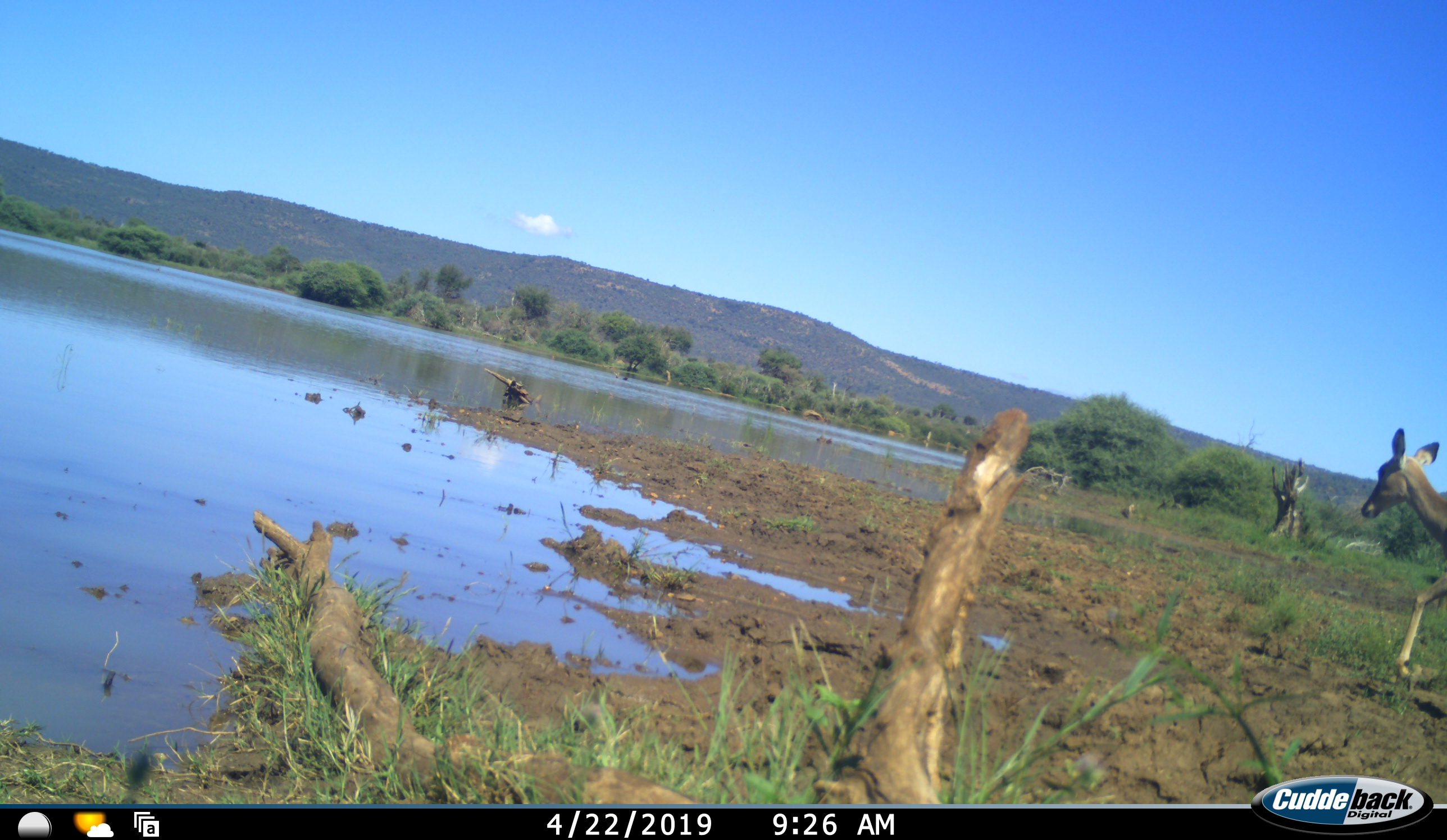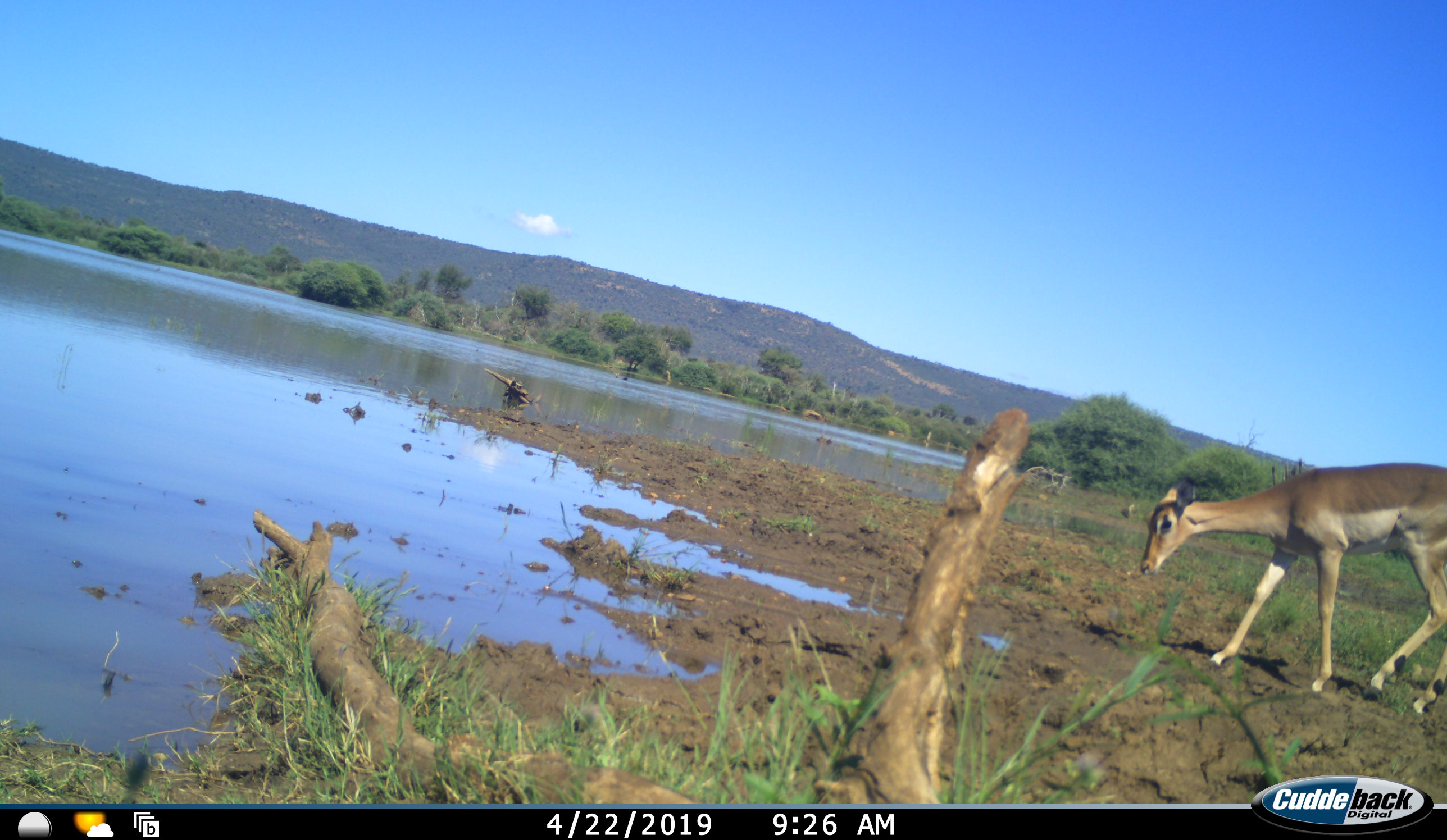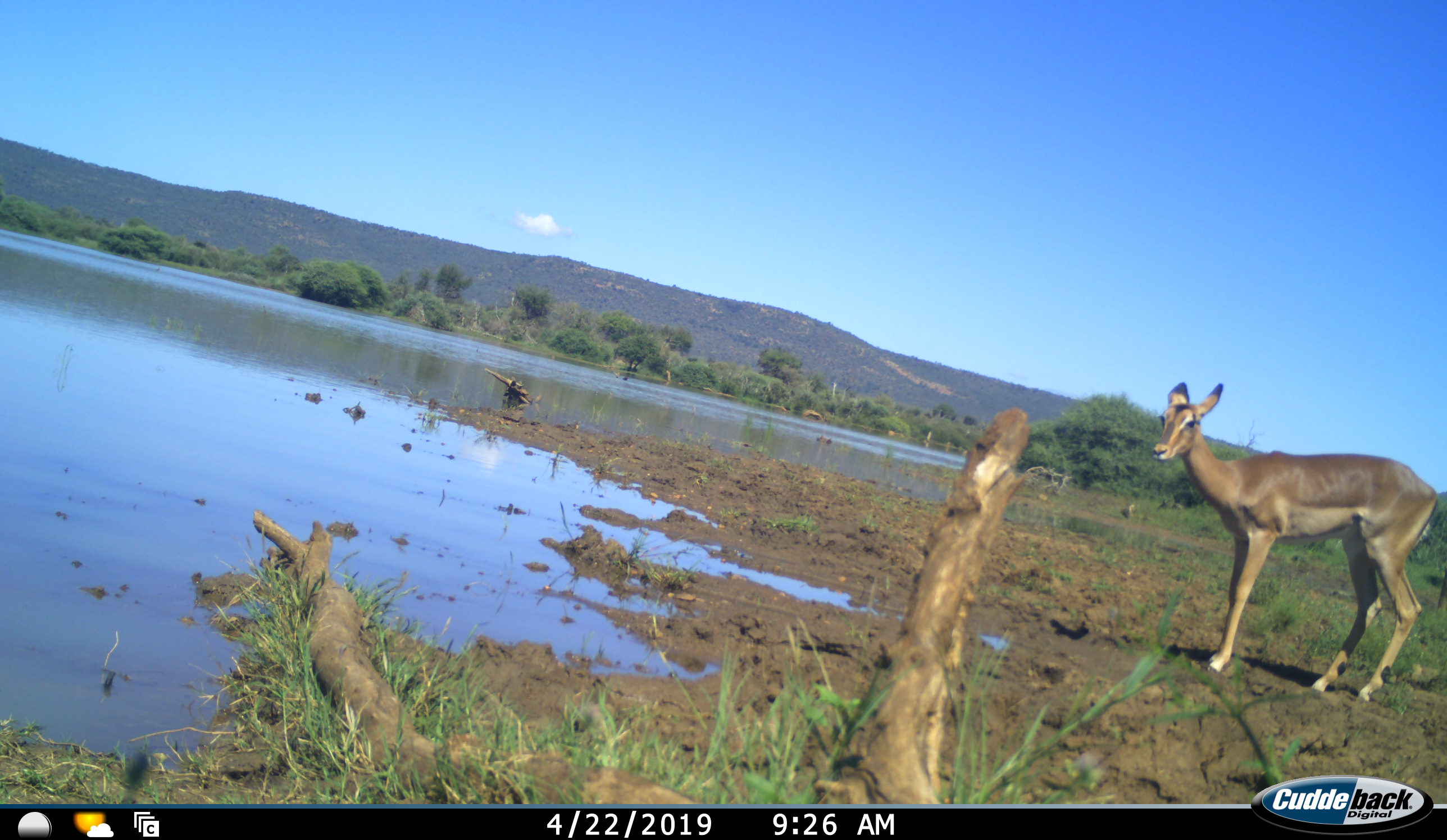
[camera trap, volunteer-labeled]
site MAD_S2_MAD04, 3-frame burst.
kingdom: Animalia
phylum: Chordata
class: Mammalia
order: Artiodactyla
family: Bovidae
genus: Aepyceros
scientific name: Aepyceros melampus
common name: impala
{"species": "impala (Aepyceros melampus)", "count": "1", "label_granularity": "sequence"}